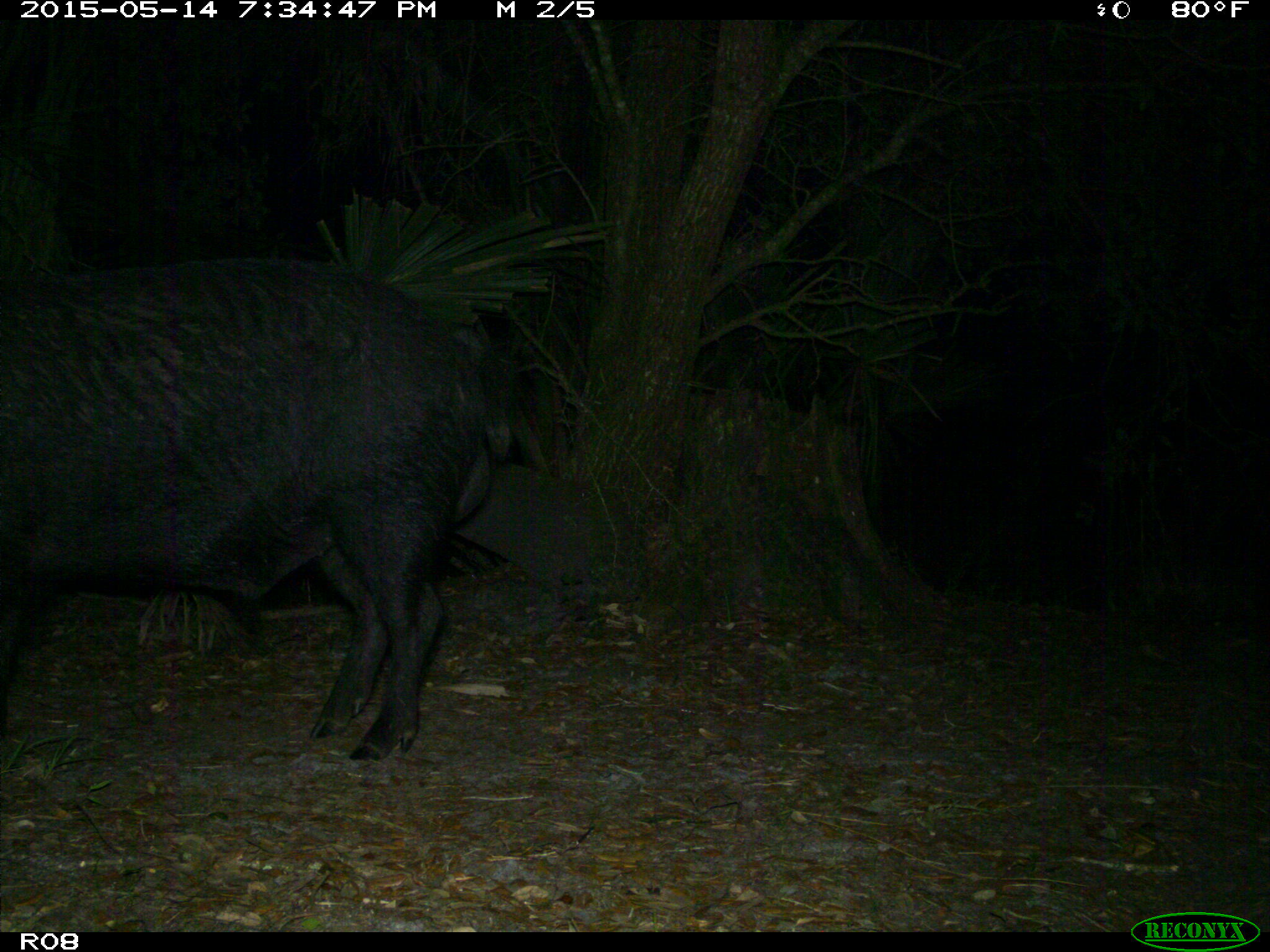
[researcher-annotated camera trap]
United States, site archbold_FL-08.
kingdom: Animalia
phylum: Chordata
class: Mammalia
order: Artiodactyla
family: Suidae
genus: Sus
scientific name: Sus scrofa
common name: wild boar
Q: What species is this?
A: Sus scrofa (wild boar).